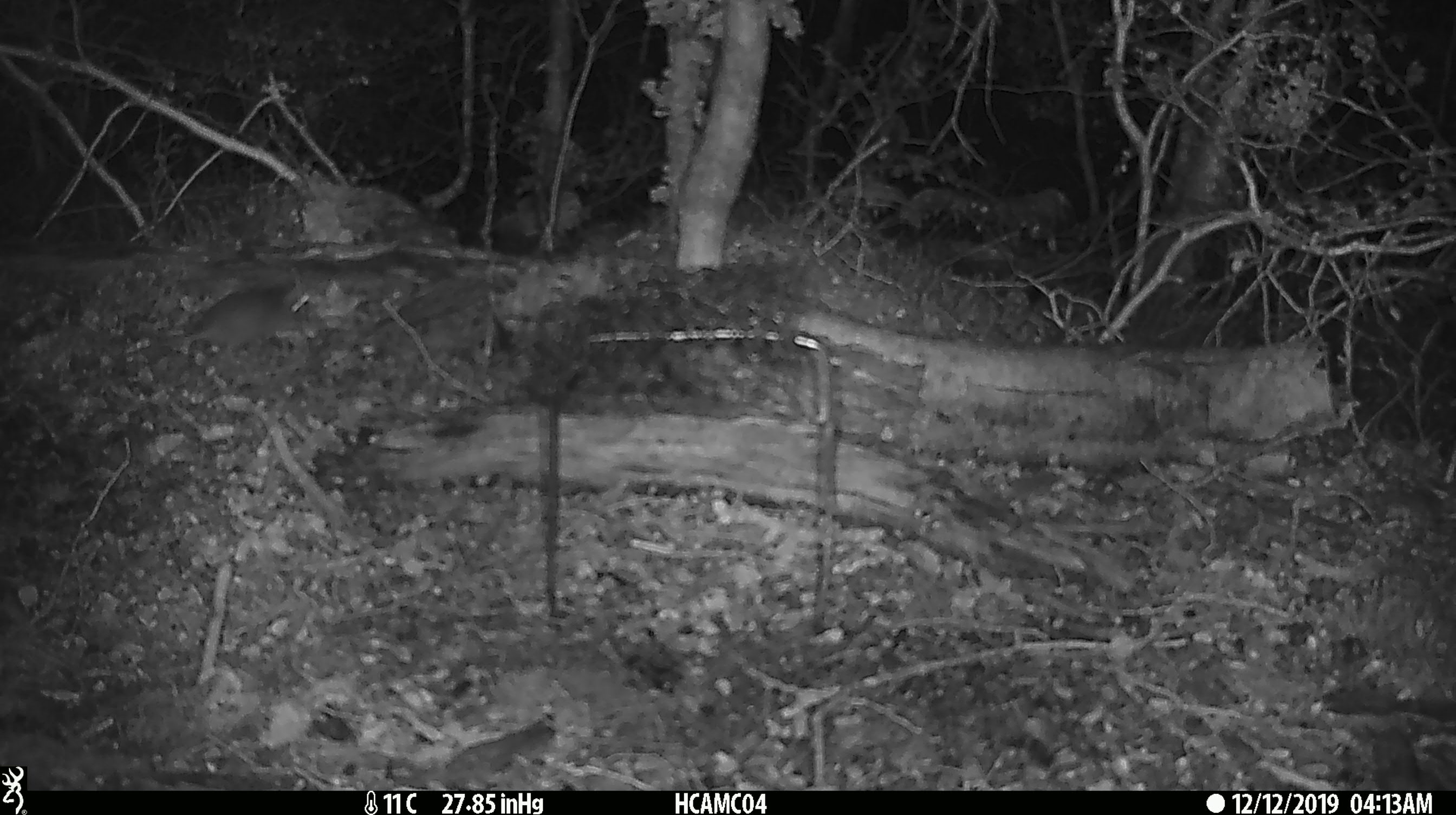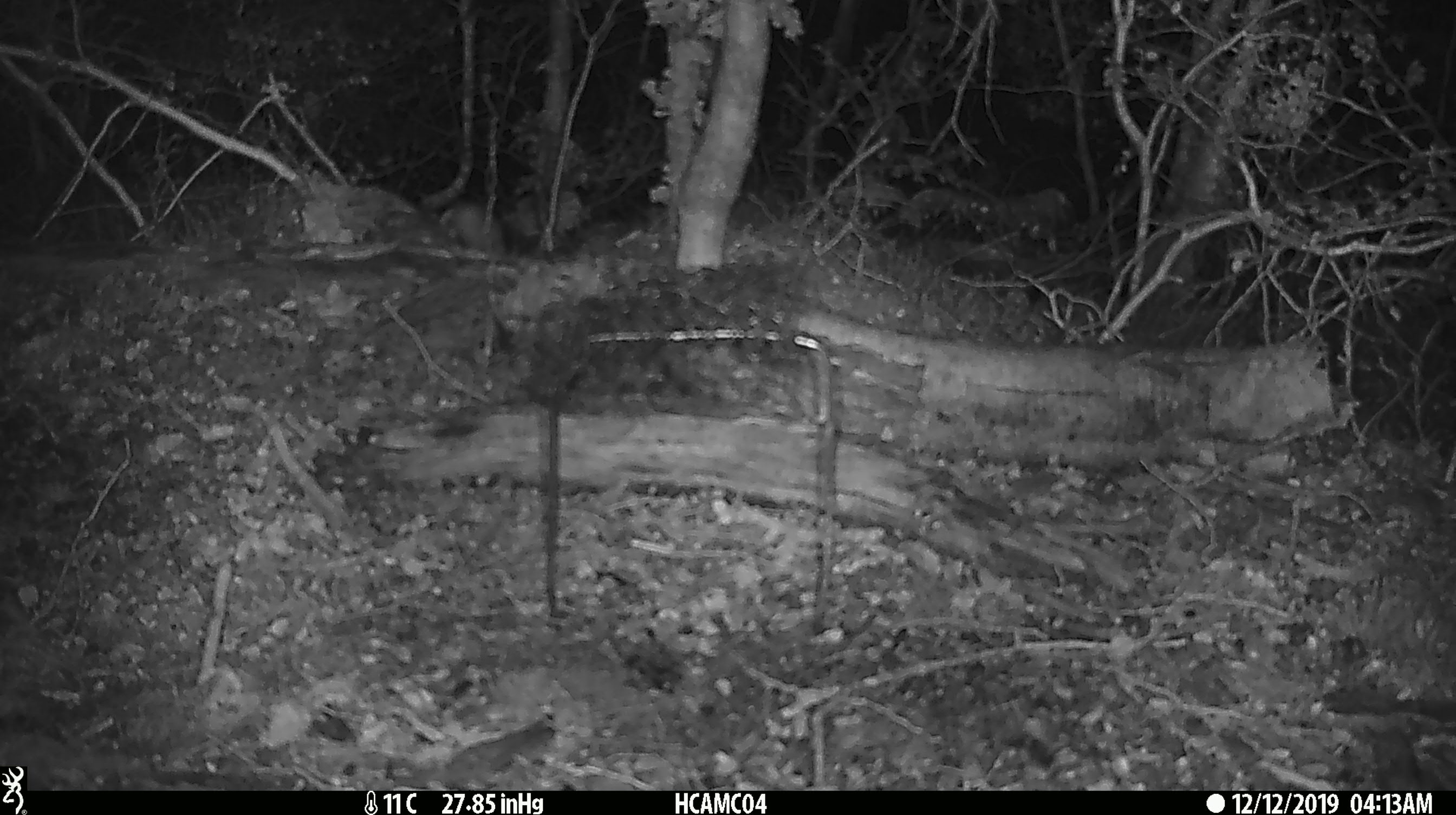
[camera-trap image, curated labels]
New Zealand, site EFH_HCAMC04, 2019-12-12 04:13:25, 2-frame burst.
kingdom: Animalia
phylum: Chordata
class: Mammalia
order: Rodentia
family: Muridae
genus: Mus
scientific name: Mus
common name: mouse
Mouse (Mus).